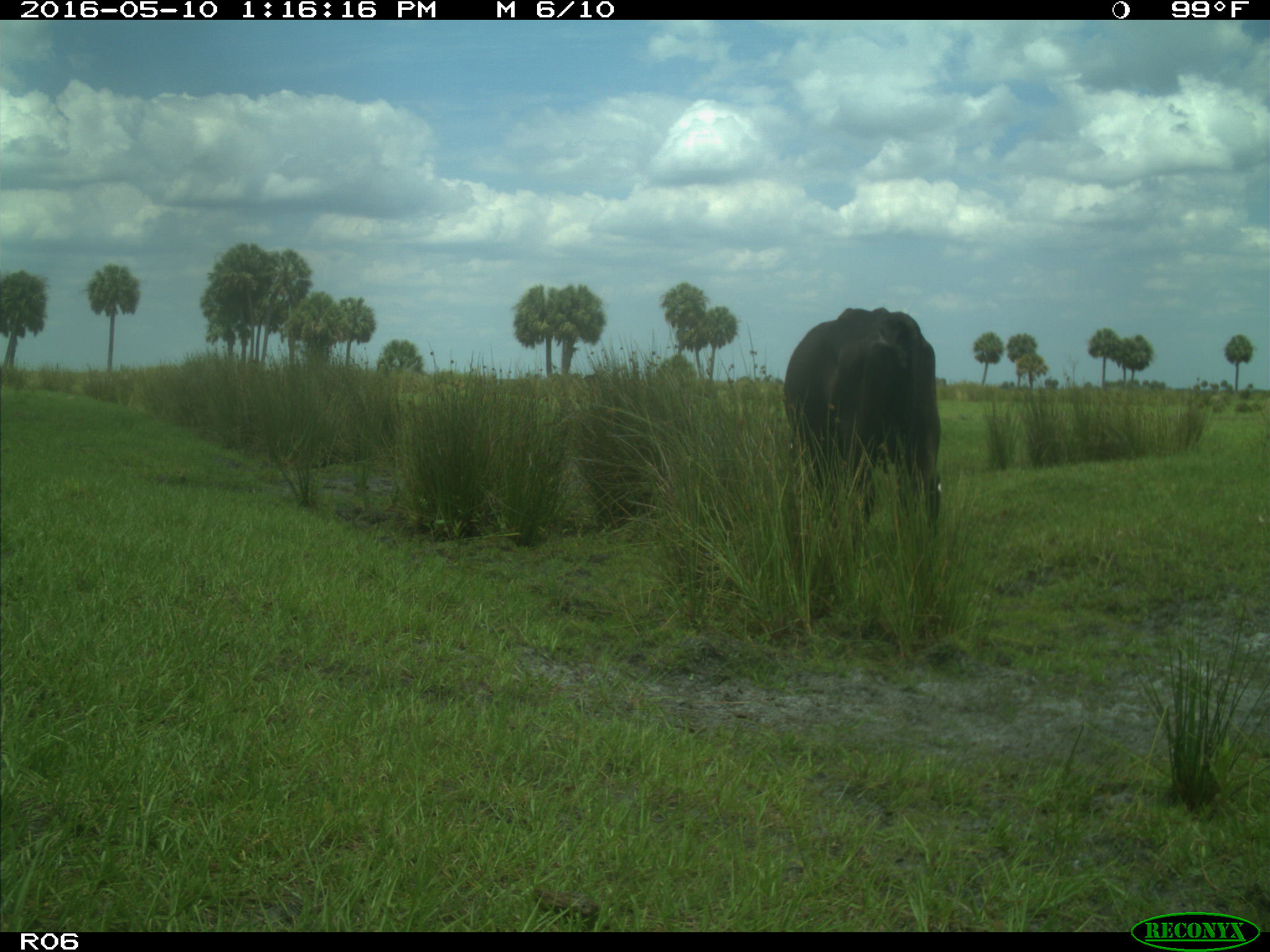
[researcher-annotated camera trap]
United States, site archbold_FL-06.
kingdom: Animalia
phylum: Chordata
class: Mammalia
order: Artiodactyla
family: Bovidae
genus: Bos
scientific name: Bos taurus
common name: domestic cow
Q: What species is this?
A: Bos taurus (domestic cow).